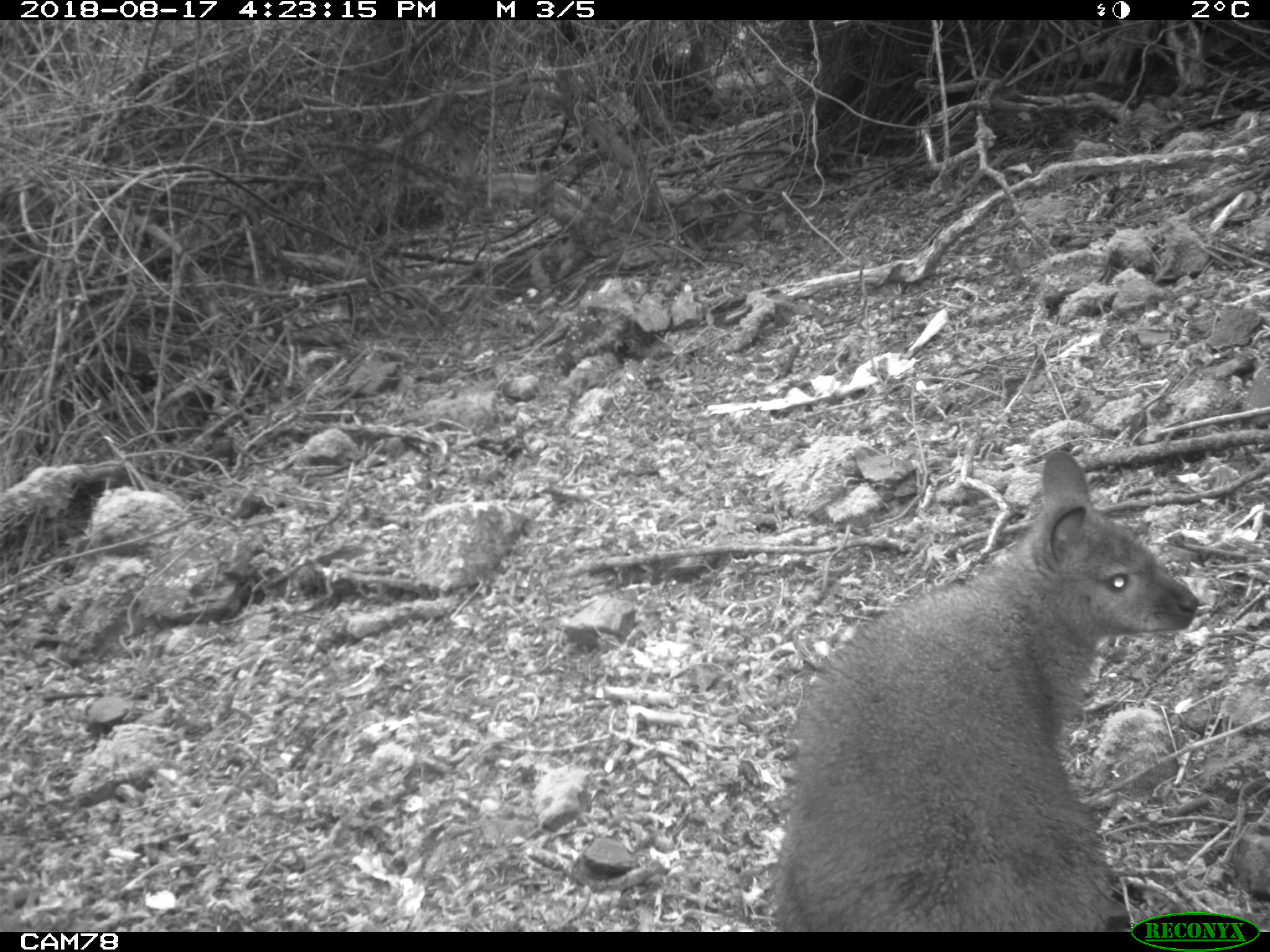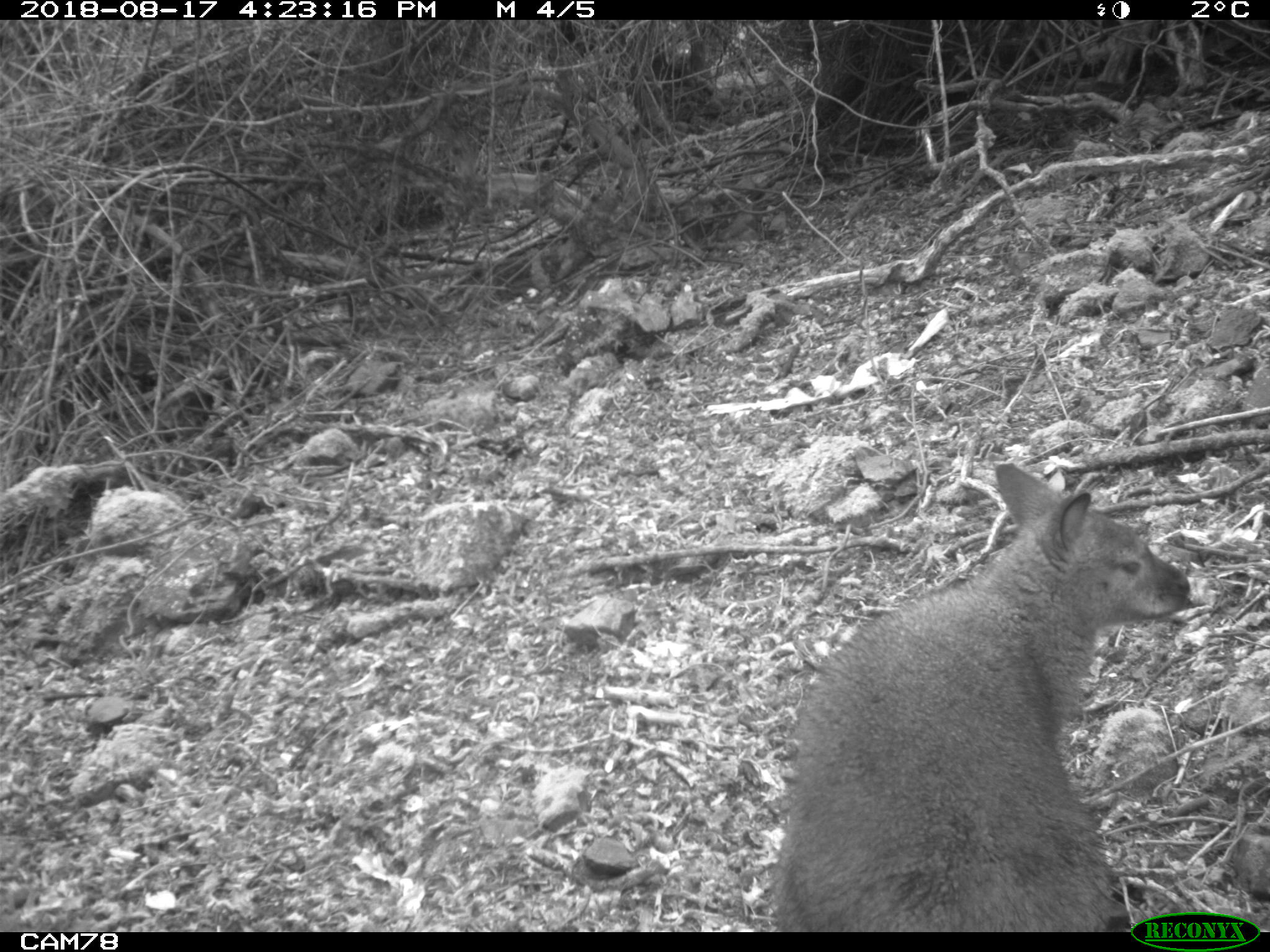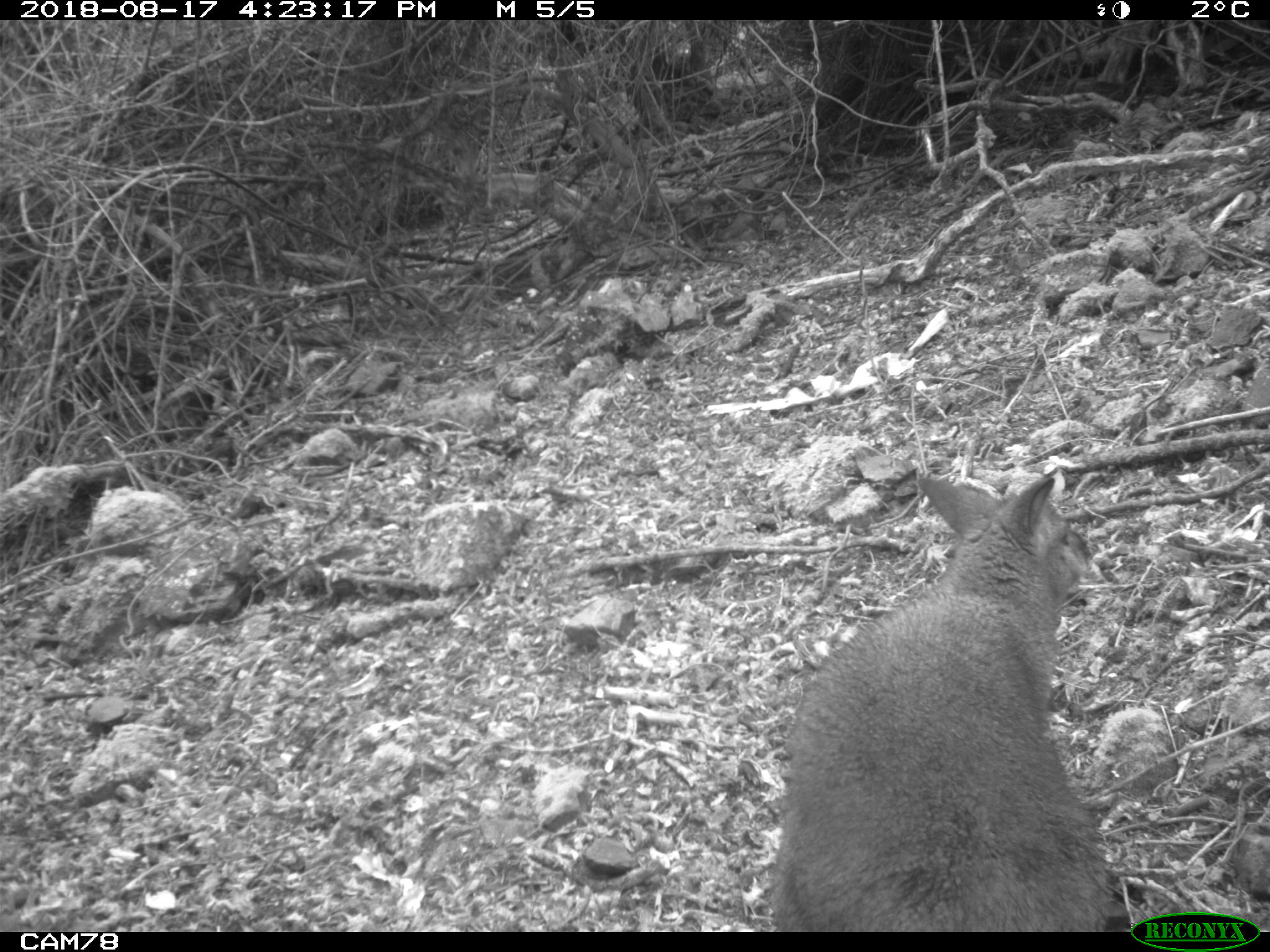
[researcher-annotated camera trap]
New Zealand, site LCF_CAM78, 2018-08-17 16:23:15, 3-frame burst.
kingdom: Animalia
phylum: Chordata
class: Mammalia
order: Diprotodontia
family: Macropodidae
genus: Notamacropus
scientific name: Notamacropus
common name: wallaby